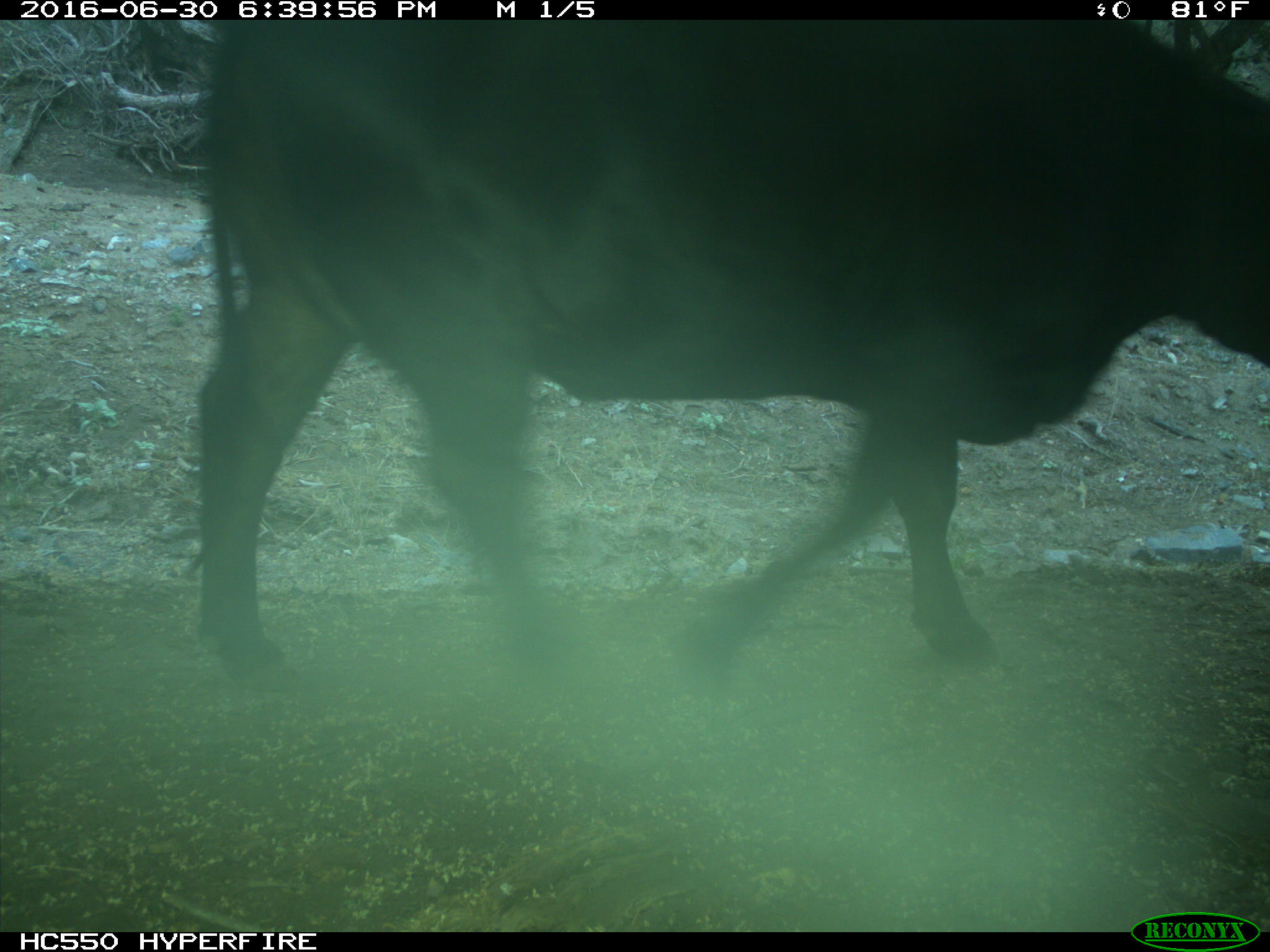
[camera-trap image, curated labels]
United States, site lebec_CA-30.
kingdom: Animalia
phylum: Chordata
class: Mammalia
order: Artiodactyla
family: Bovidae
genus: Bos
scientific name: Bos taurus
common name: domestic cow